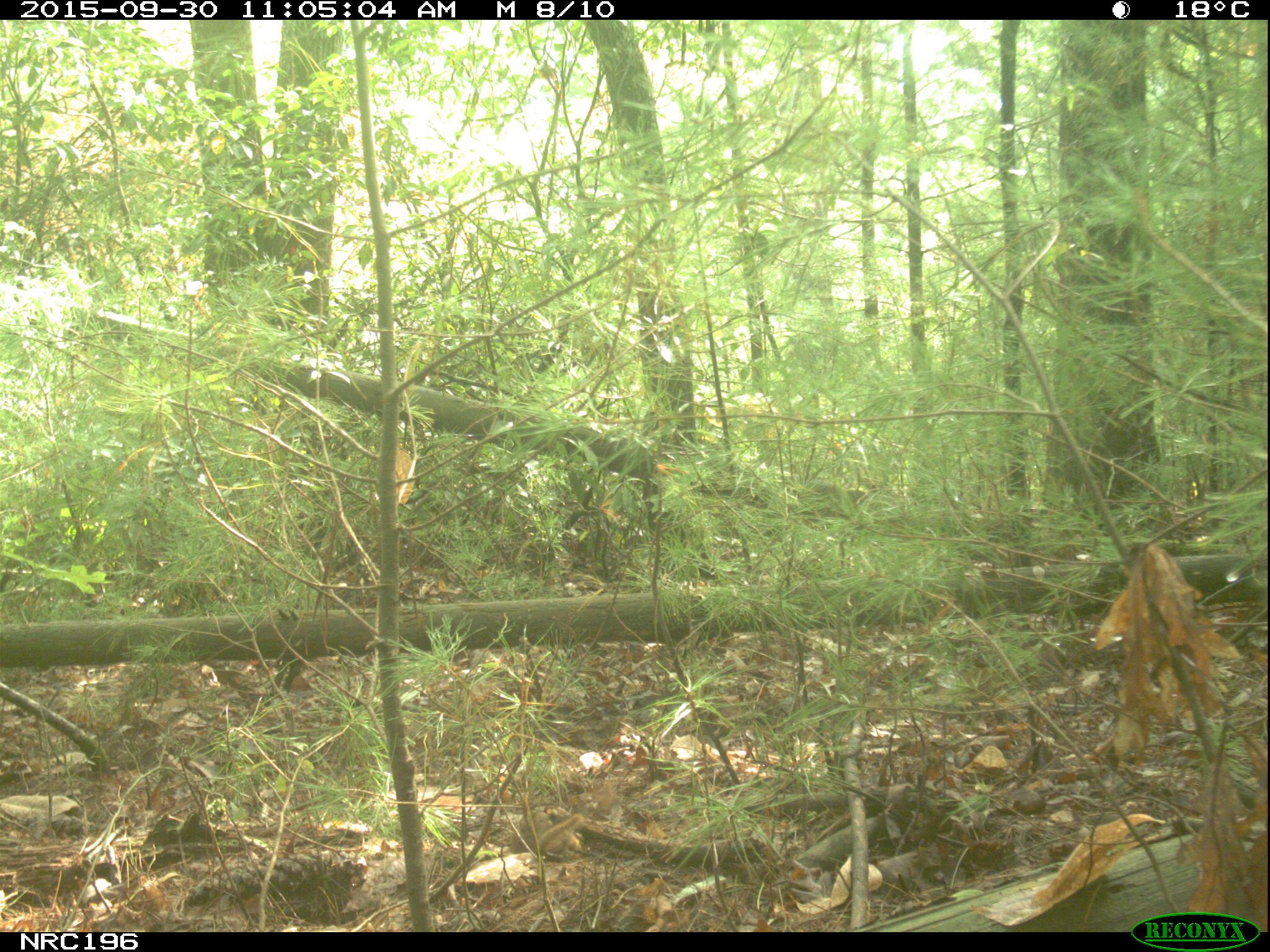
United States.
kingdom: Animalia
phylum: Chordata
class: Mammalia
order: Rodentia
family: Sciuridae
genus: Tamias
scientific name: Tamias striatus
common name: eastern chipmunk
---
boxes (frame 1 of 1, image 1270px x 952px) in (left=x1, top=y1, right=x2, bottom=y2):
Eastern Chipmunk: (left=513, top=800, right=593, bottom=862)